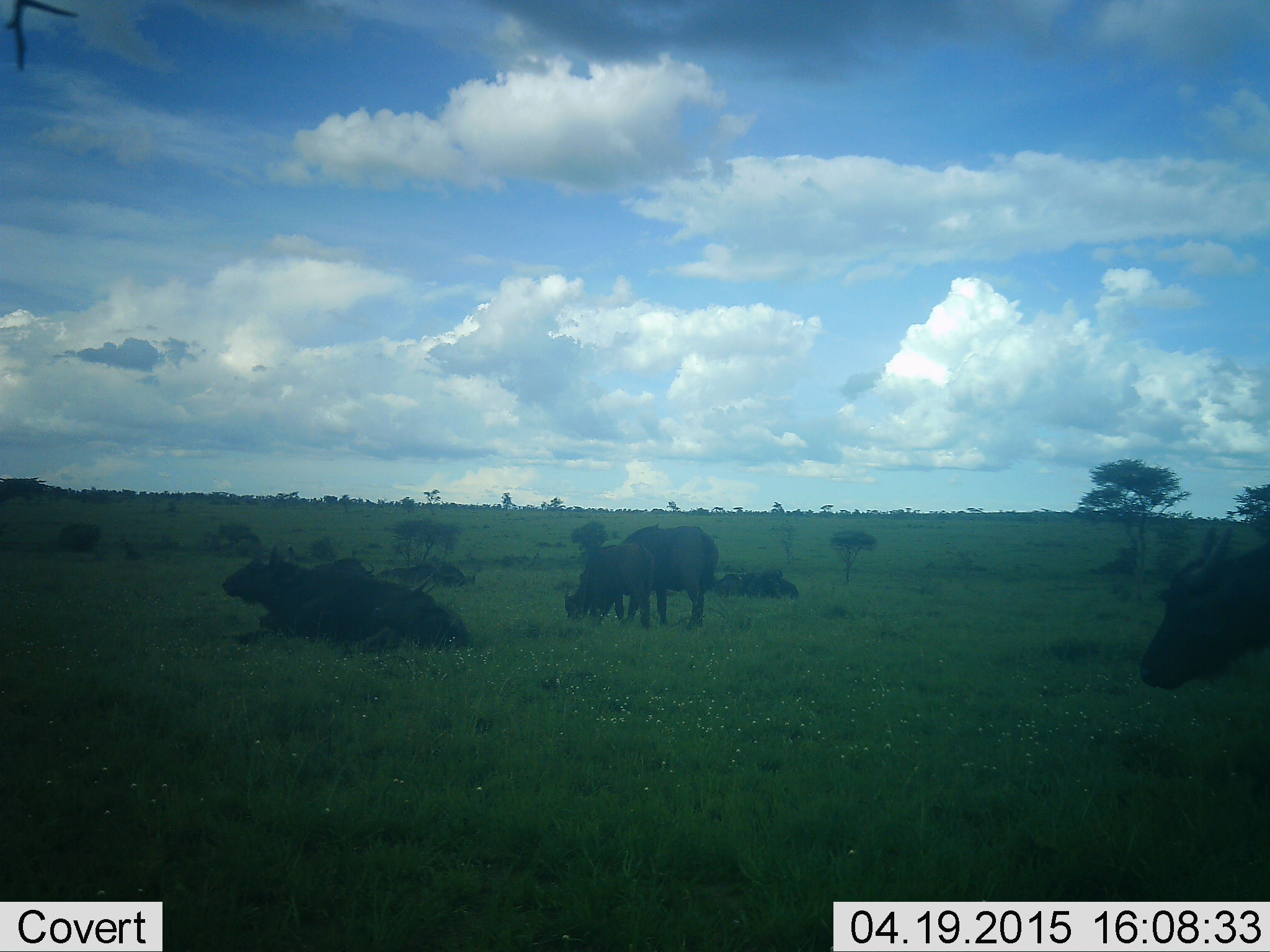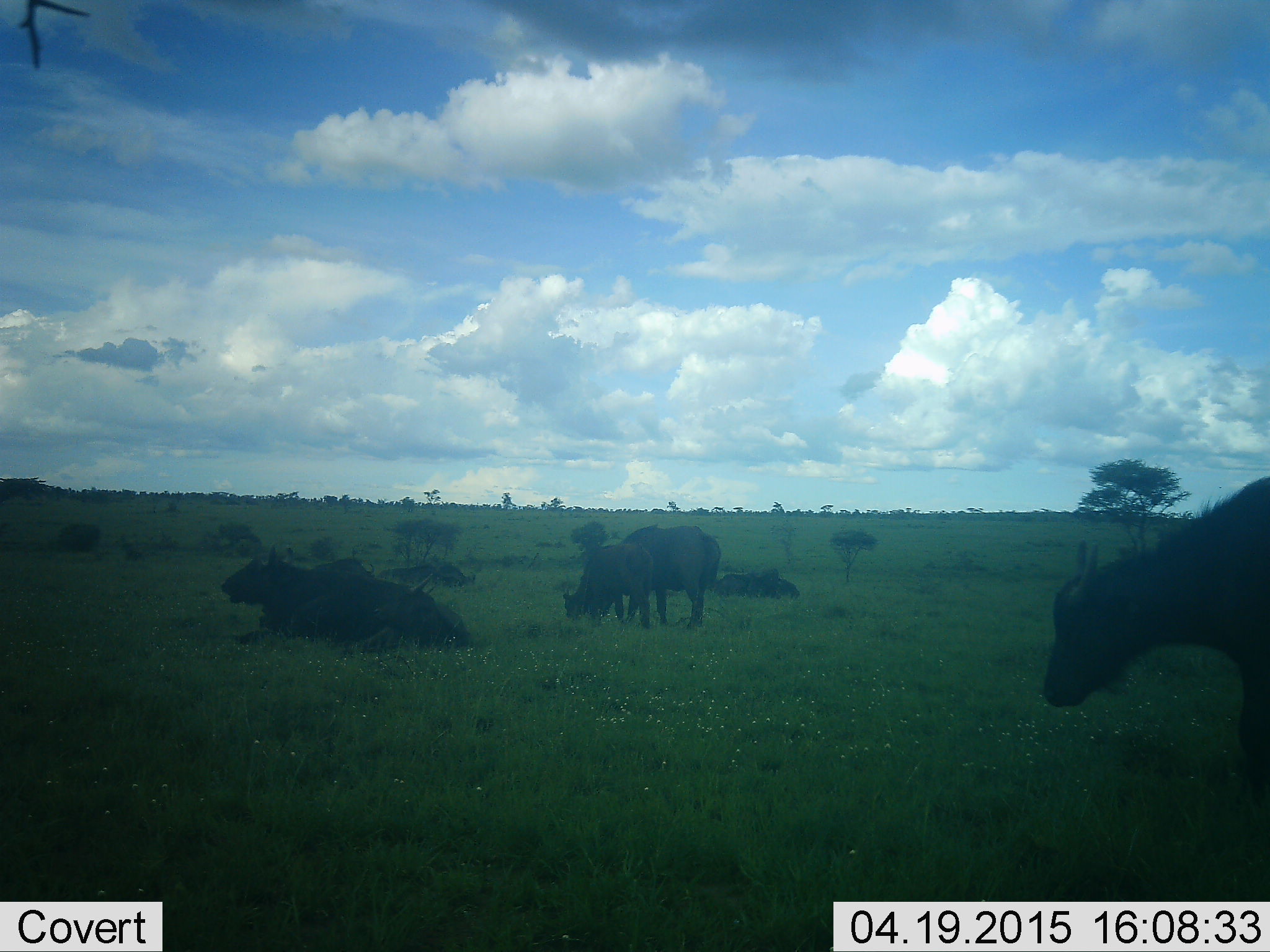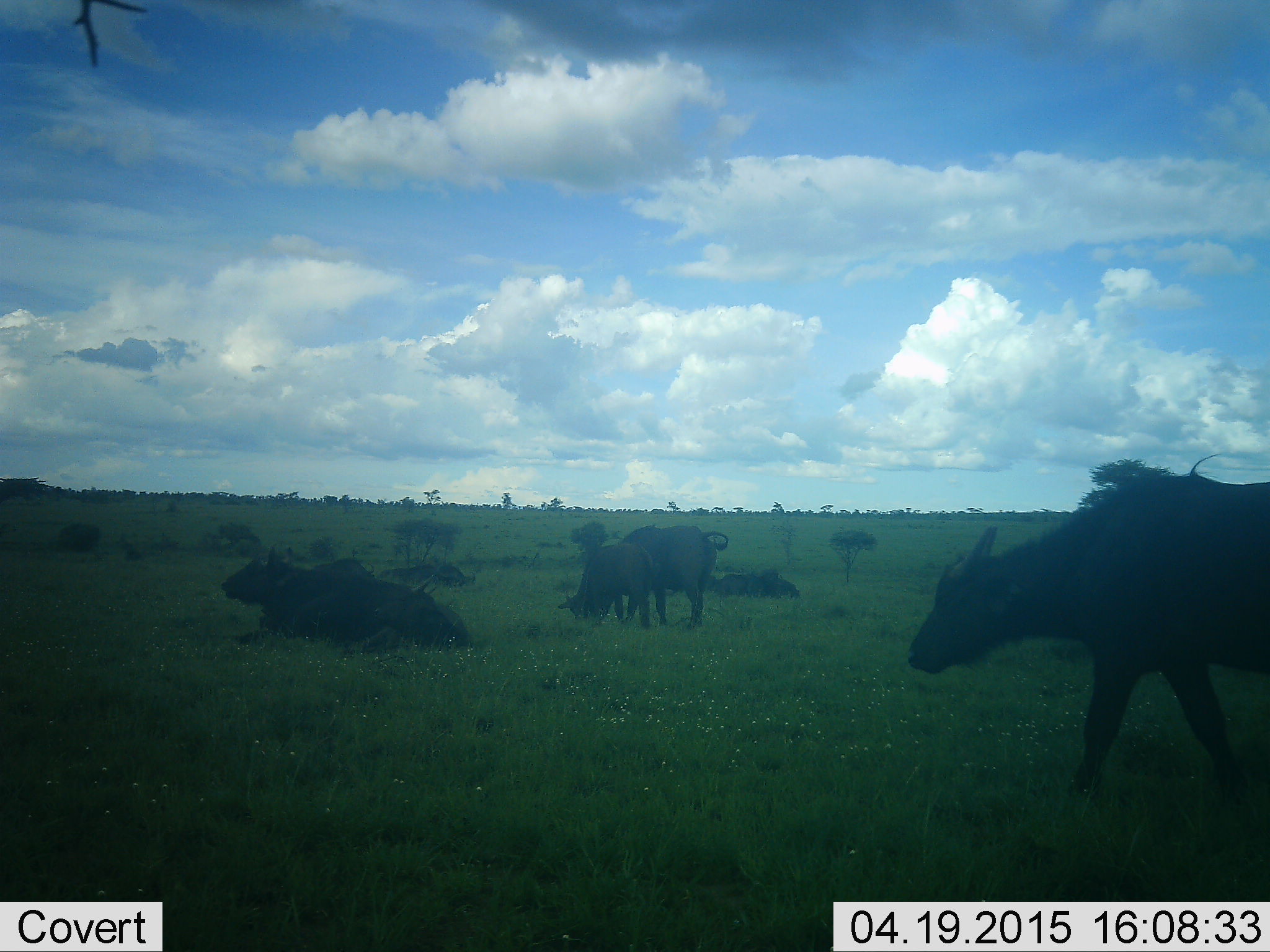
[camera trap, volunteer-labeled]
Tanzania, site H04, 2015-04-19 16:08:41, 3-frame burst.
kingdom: Animalia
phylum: Chordata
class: Mammalia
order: Artiodactyla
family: Bovidae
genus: Syncerus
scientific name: Syncerus caffer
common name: cape buffalo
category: buffalo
Buffalo (cape buffalo) (Syncerus caffer), count 7. Behavior (volunteer vote fractions): standing 90%, resting 80%, moving 60%, interacting 0%. Young present (vote fraction): 50%. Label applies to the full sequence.